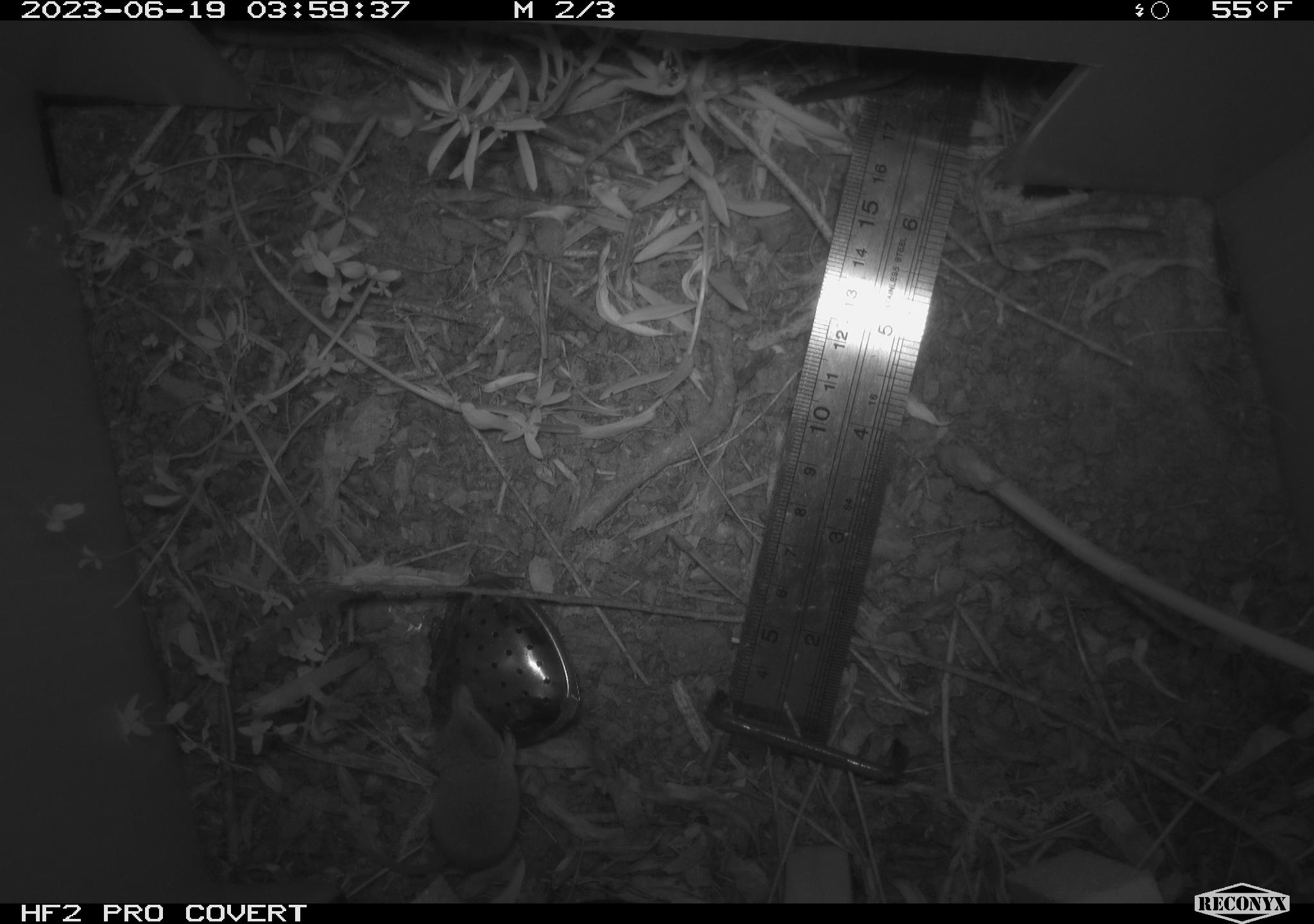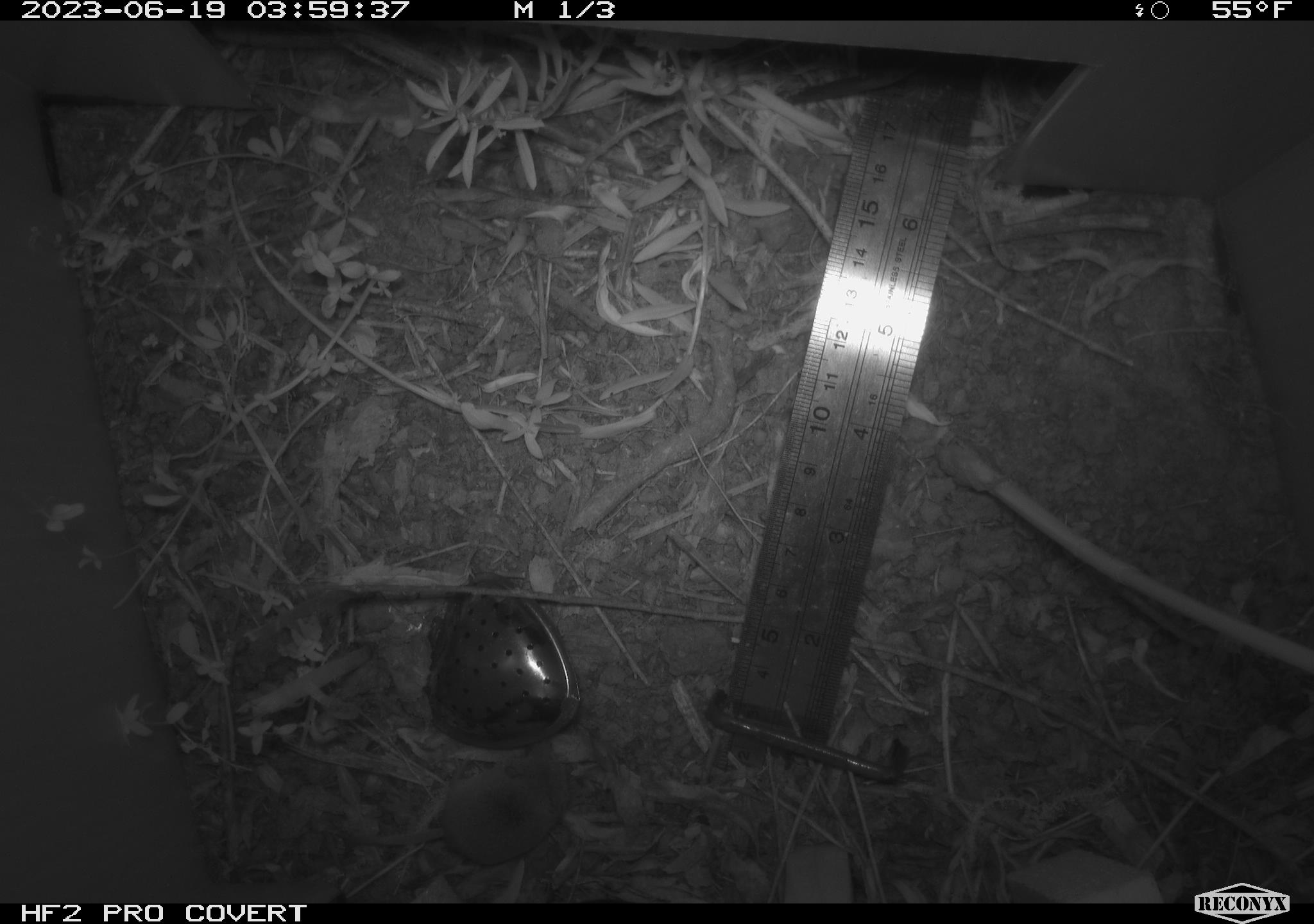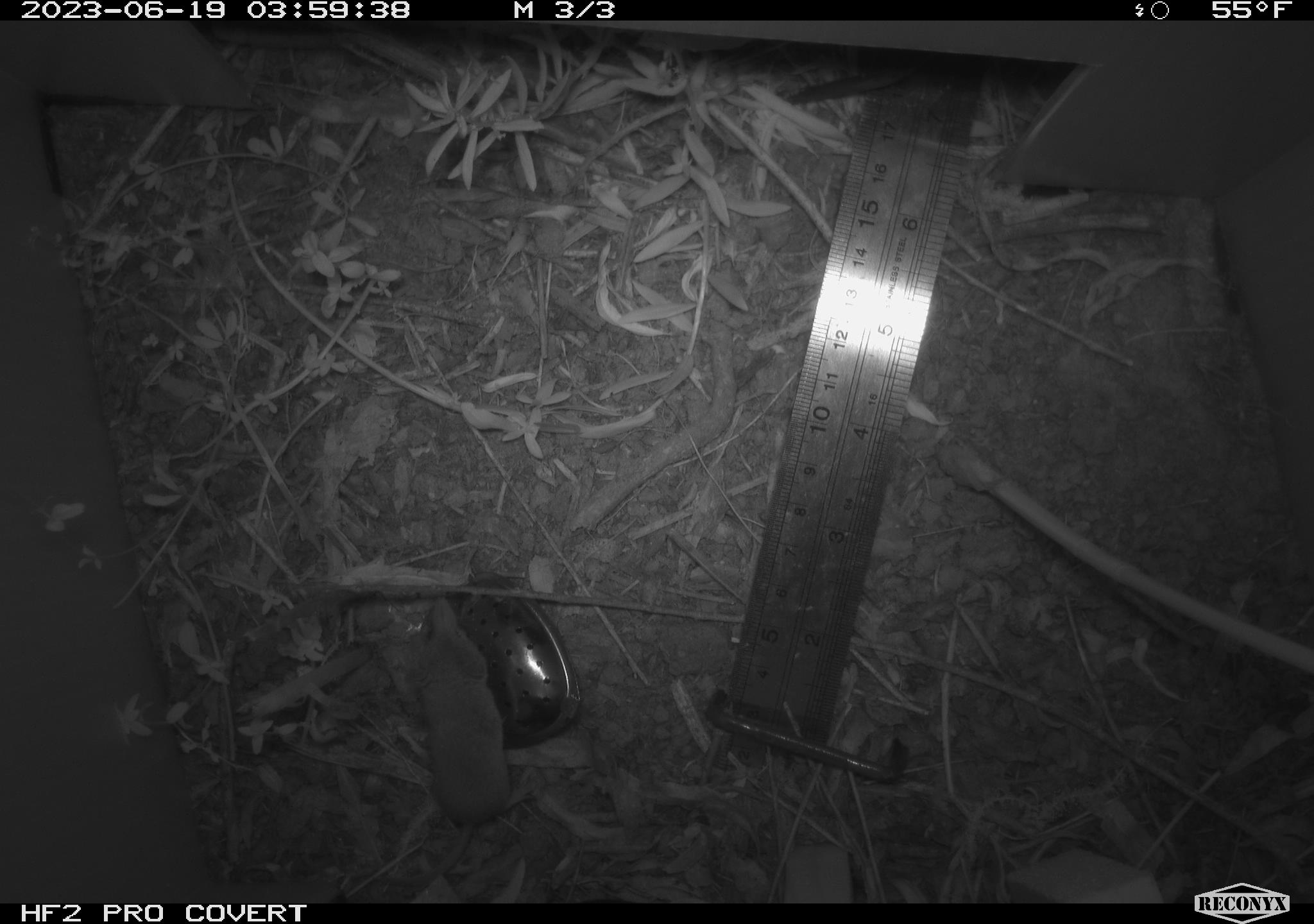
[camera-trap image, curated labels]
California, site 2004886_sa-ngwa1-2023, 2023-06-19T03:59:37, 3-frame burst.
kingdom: Animalia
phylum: Chordata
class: Mammalia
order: Eulipotyphla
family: Soricidae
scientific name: Soricidae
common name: shrews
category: soricidae family